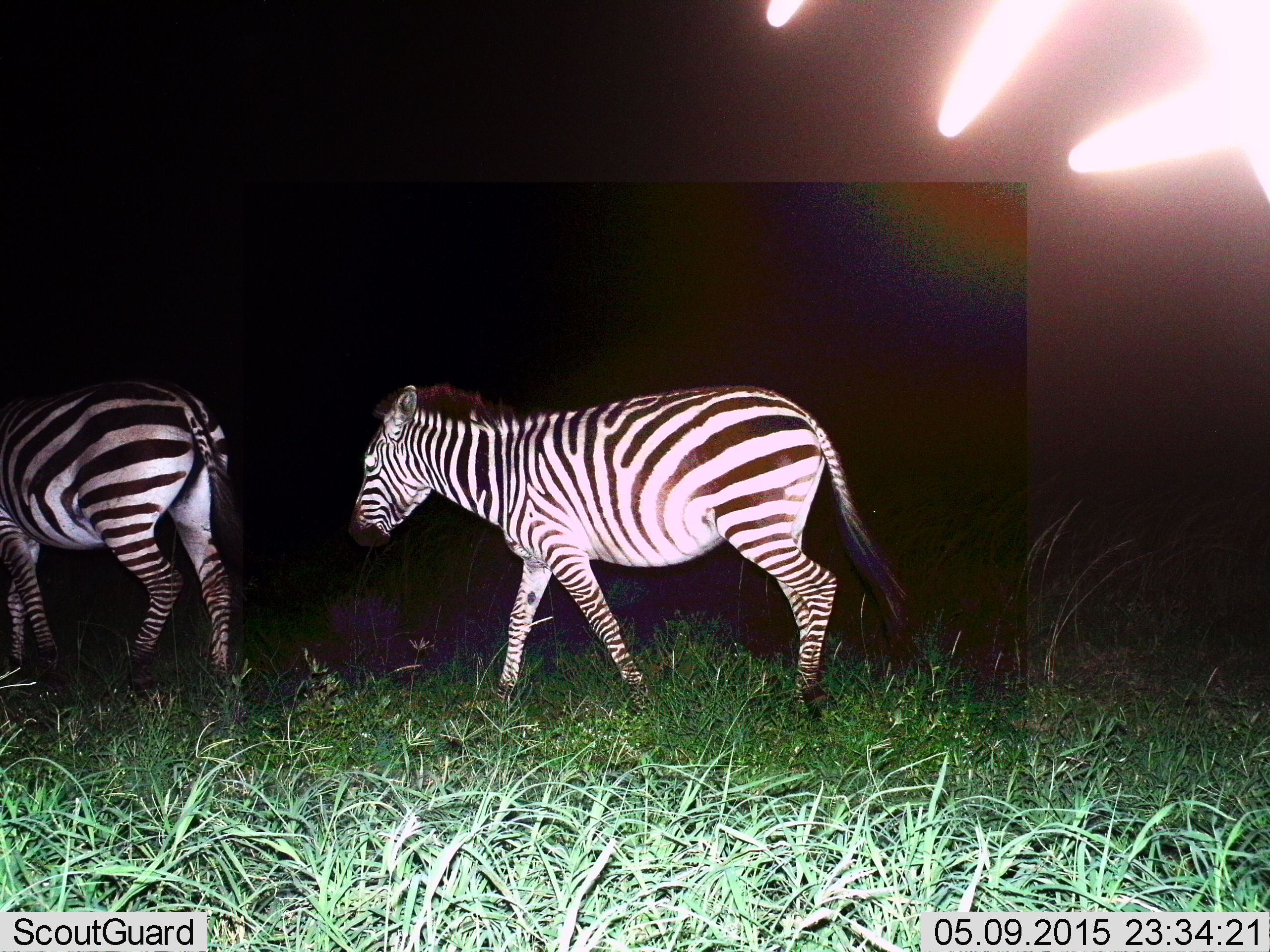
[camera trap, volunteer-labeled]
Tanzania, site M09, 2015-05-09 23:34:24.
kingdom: Animalia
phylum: Chordata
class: Mammalia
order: Perissodactyla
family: Equidae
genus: Equus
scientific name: Equus quagga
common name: plains zebra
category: zebra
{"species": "zebra (plains zebra) (Equus quagga)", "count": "2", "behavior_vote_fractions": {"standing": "0%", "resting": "0%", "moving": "100%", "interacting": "0%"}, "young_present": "0%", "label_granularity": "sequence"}